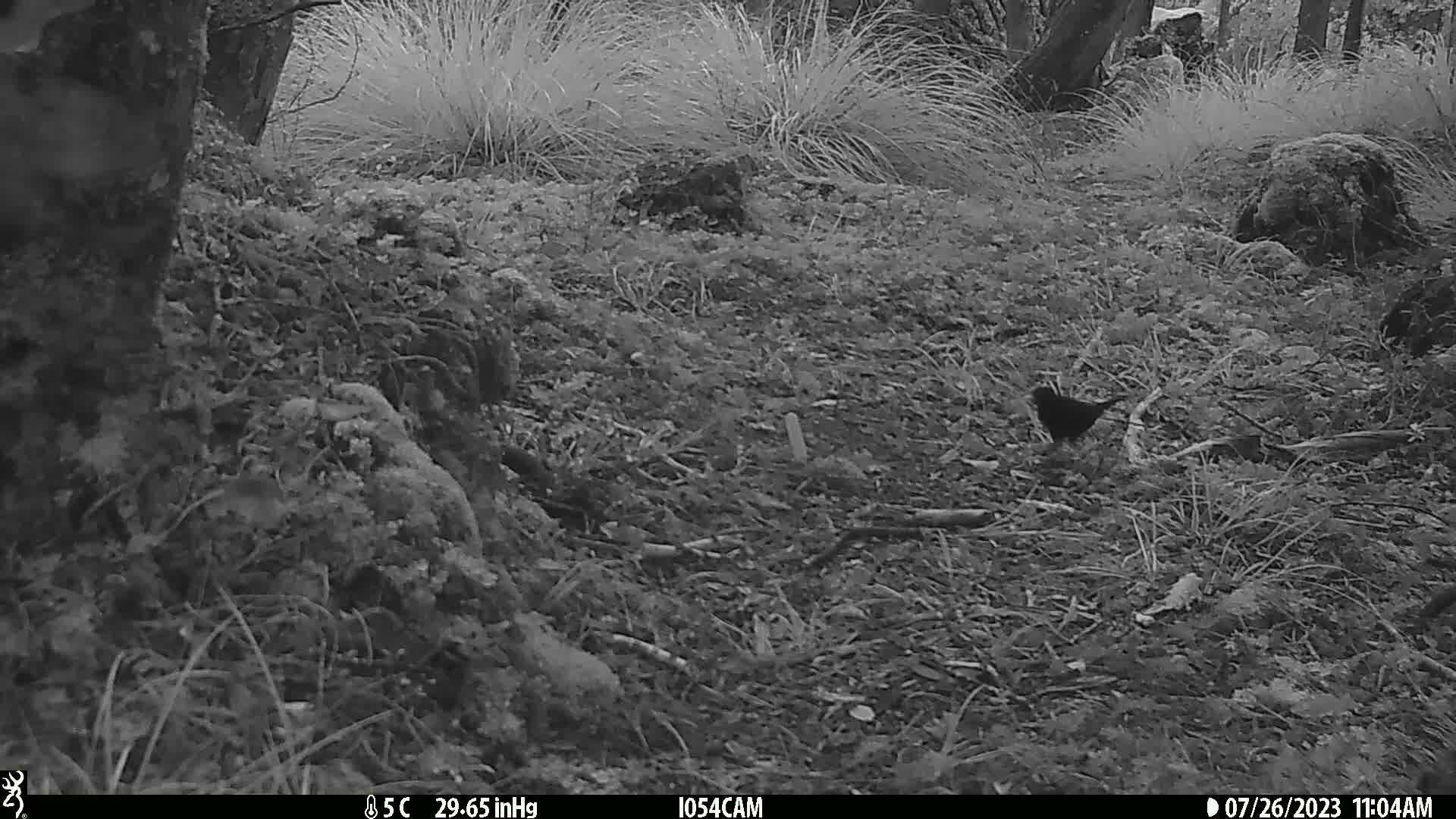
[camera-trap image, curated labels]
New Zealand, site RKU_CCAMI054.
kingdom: Animalia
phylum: Chordata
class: Aves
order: Passeriformes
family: Turdidae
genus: Turdus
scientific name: Turdus merula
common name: eurasian blackbird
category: blackbird